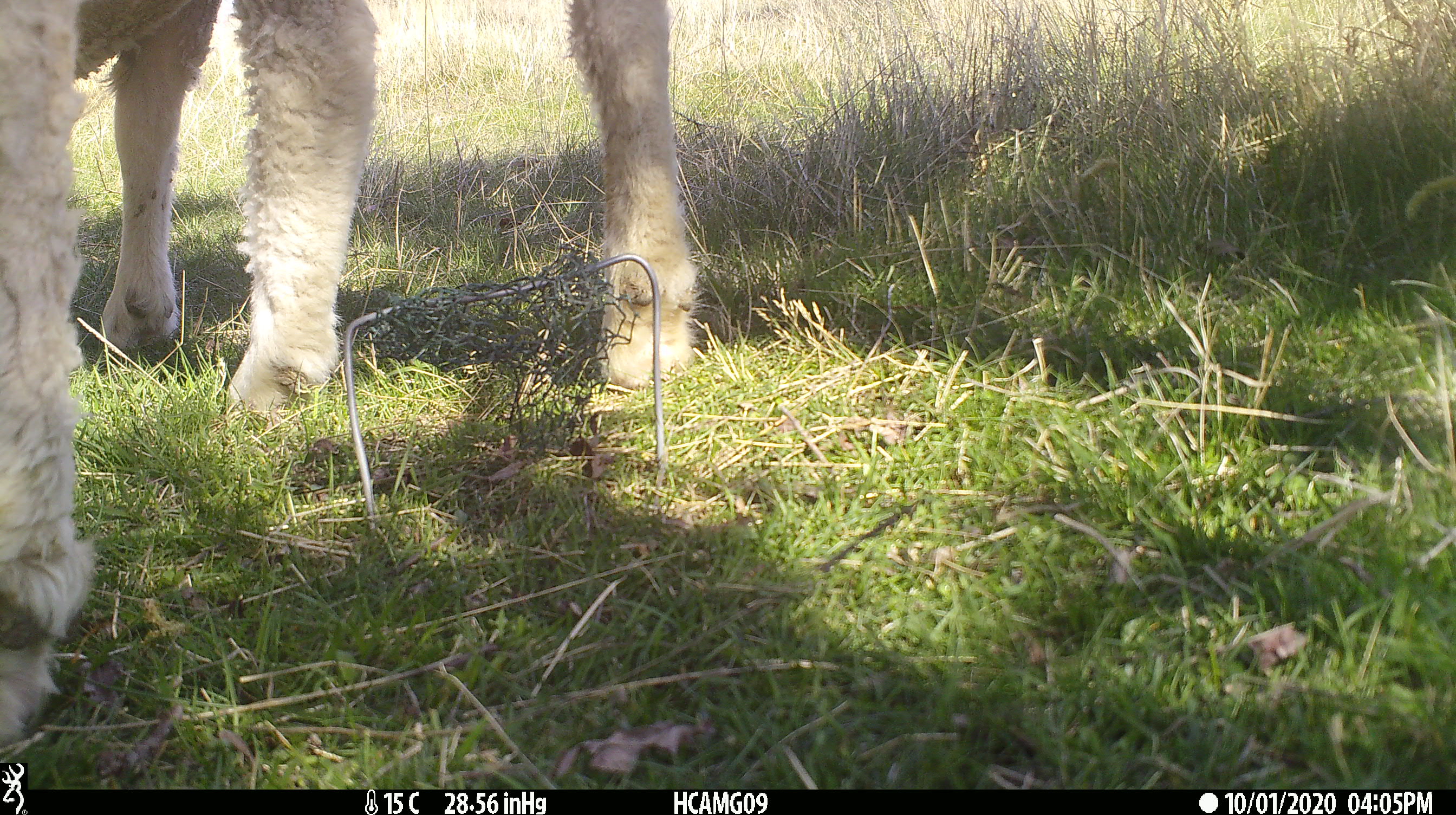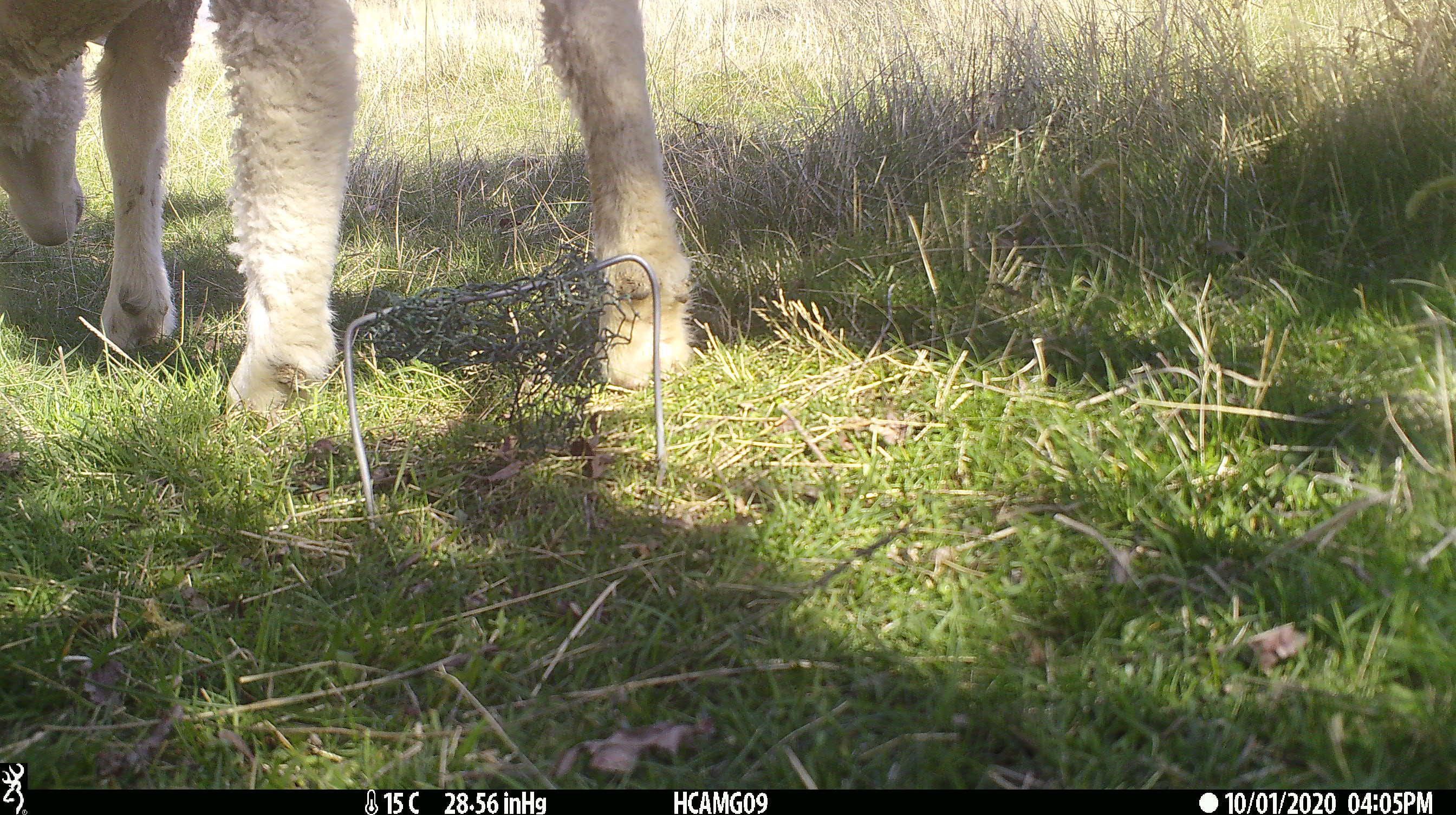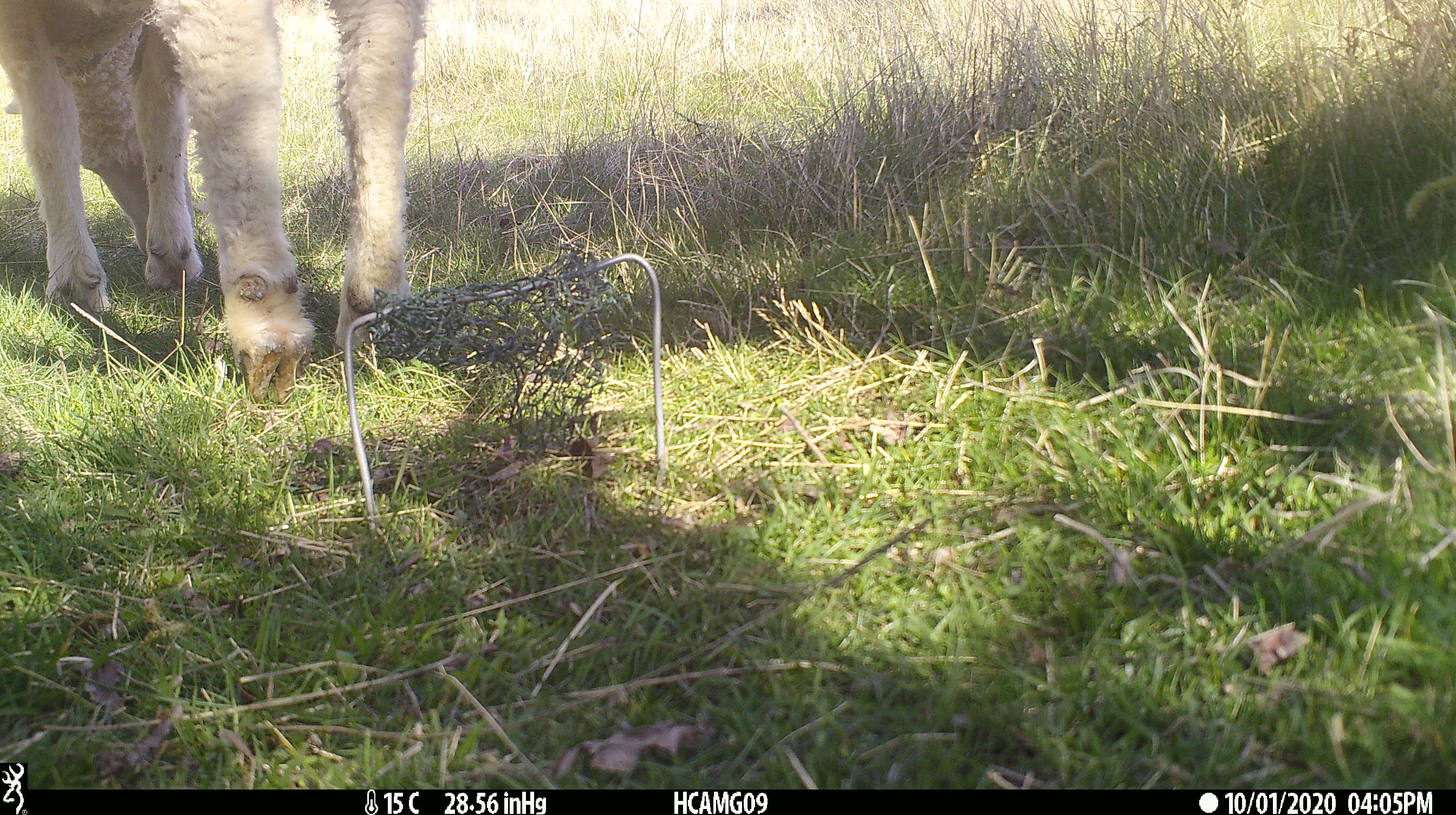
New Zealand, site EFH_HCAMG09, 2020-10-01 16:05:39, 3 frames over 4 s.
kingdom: Animalia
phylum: Chordata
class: Mammalia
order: Artiodactyla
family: Bovidae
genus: Ovis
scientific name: Ovis aries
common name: domestic sheep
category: sheep